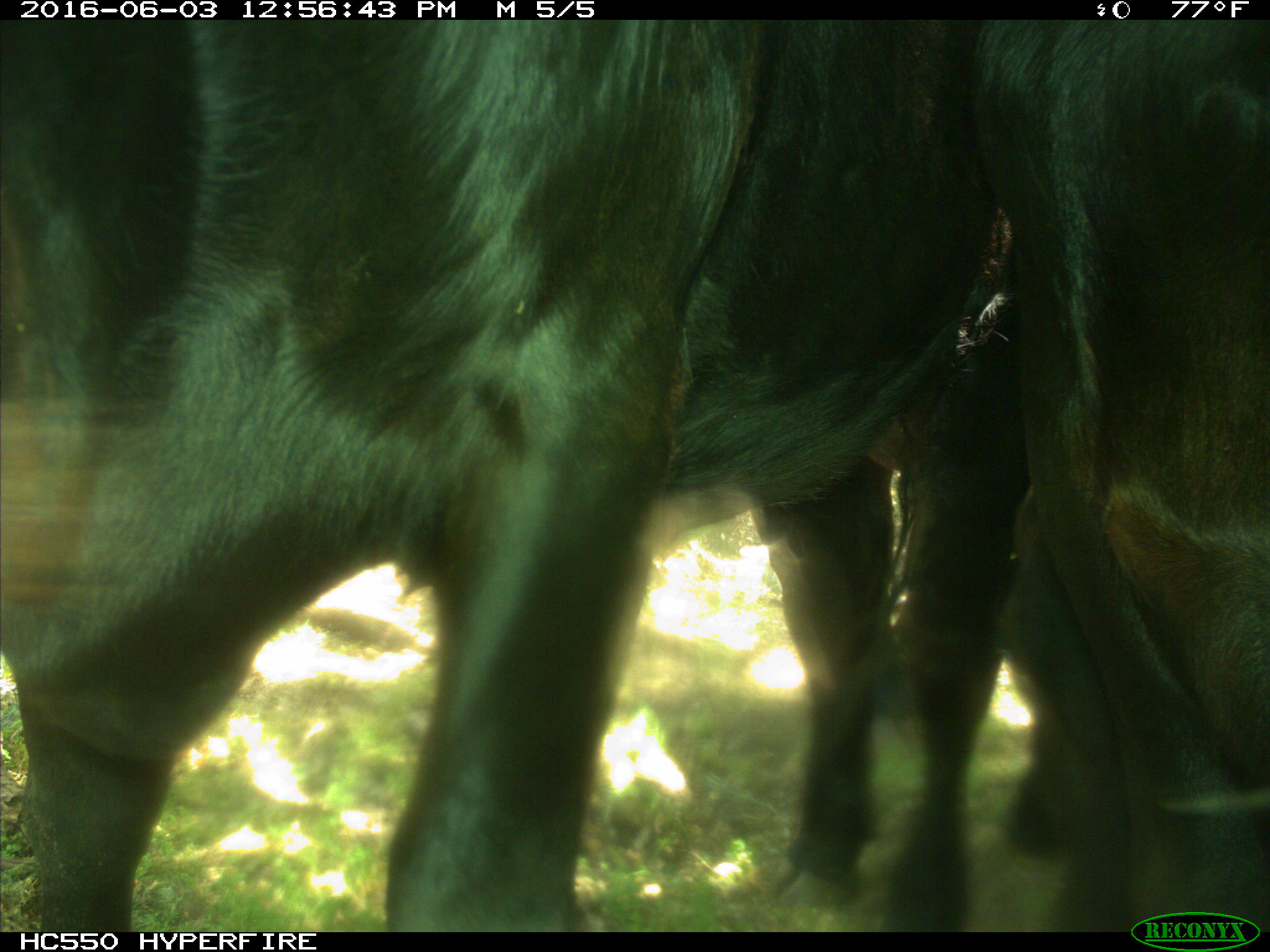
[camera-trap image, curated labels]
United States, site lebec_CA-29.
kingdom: Animalia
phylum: Chordata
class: Mammalia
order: Artiodactyla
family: Bovidae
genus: Bos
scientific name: Bos taurus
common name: domestic cow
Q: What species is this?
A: Bos taurus (domestic cow).